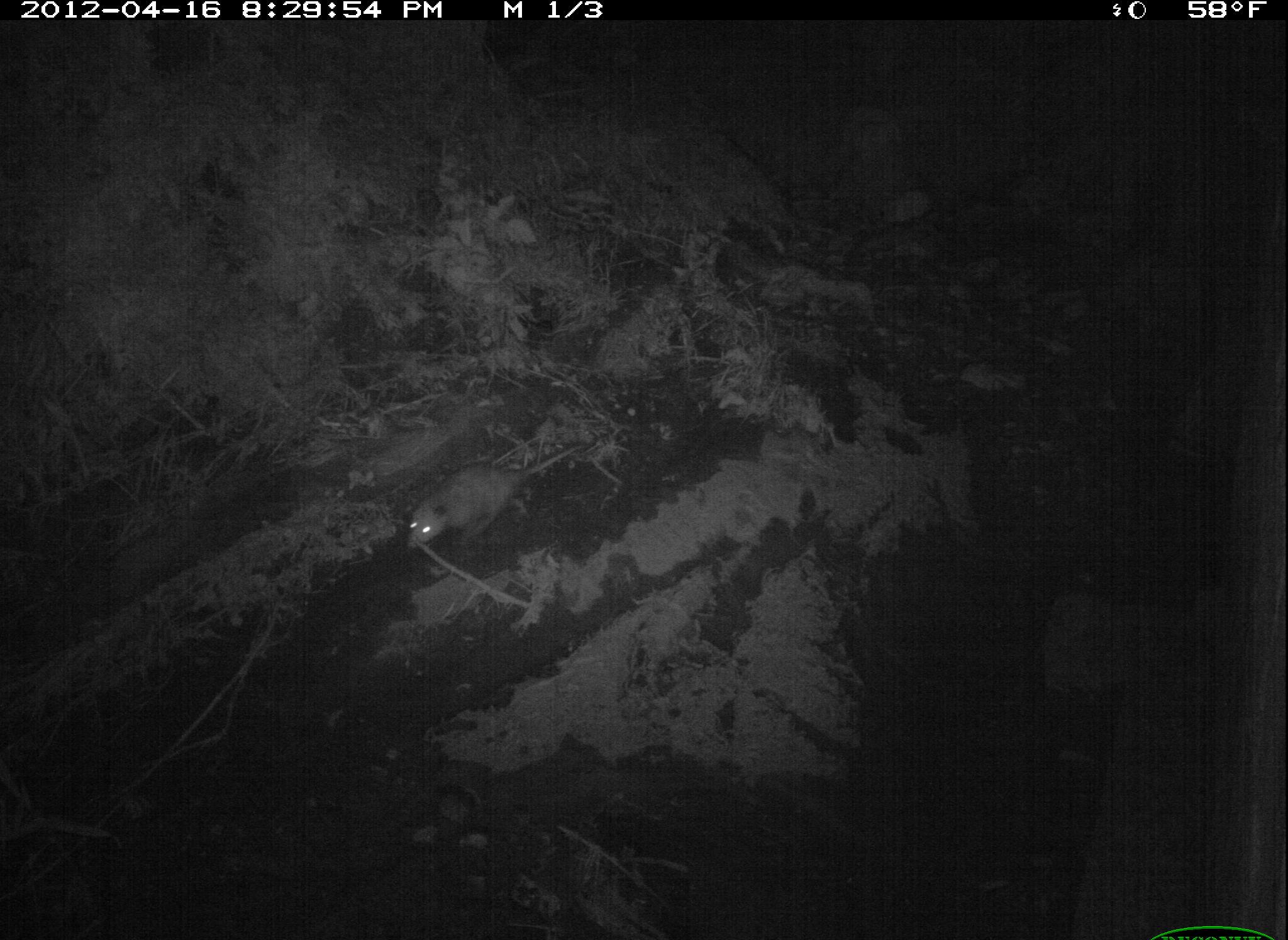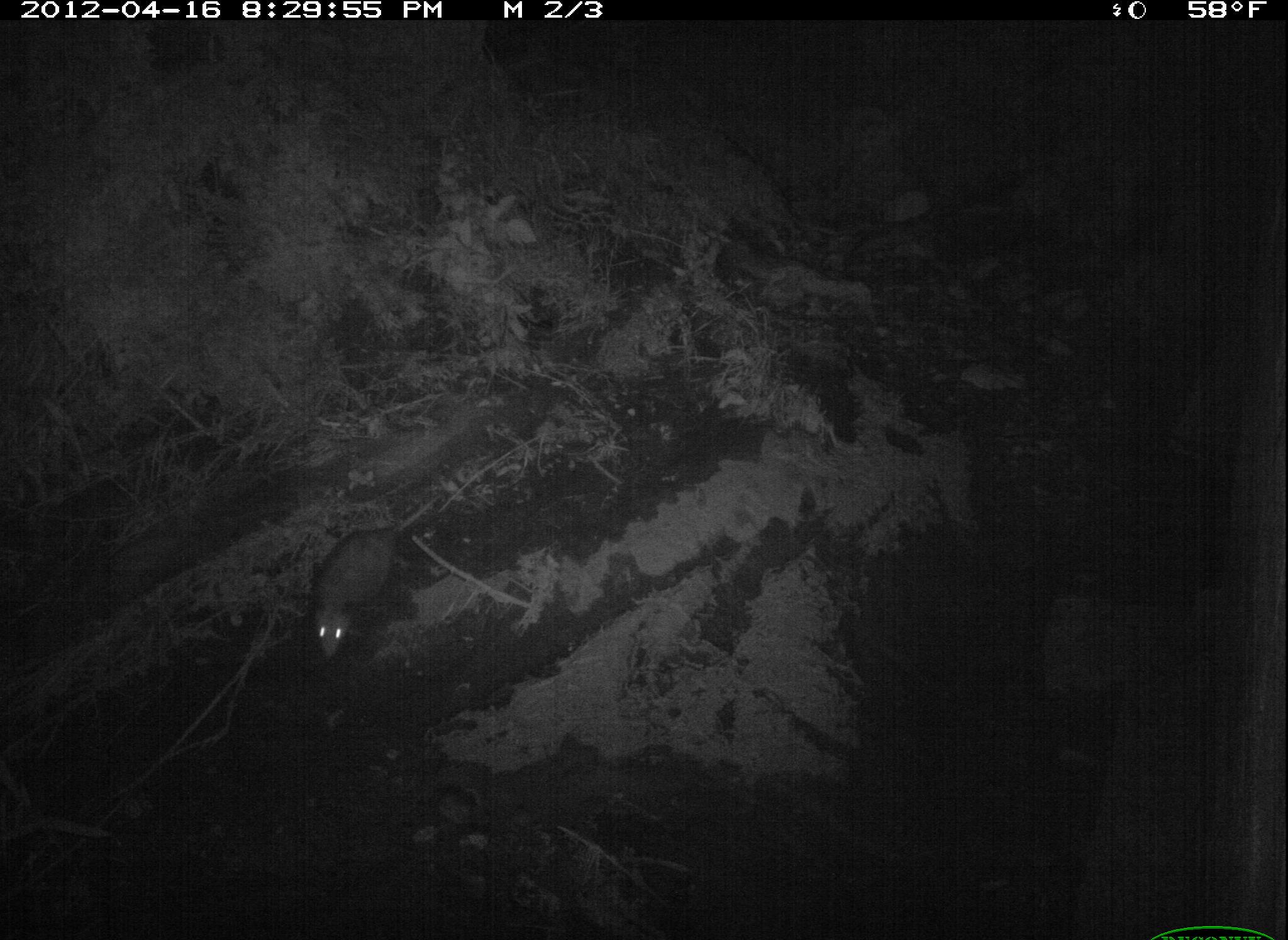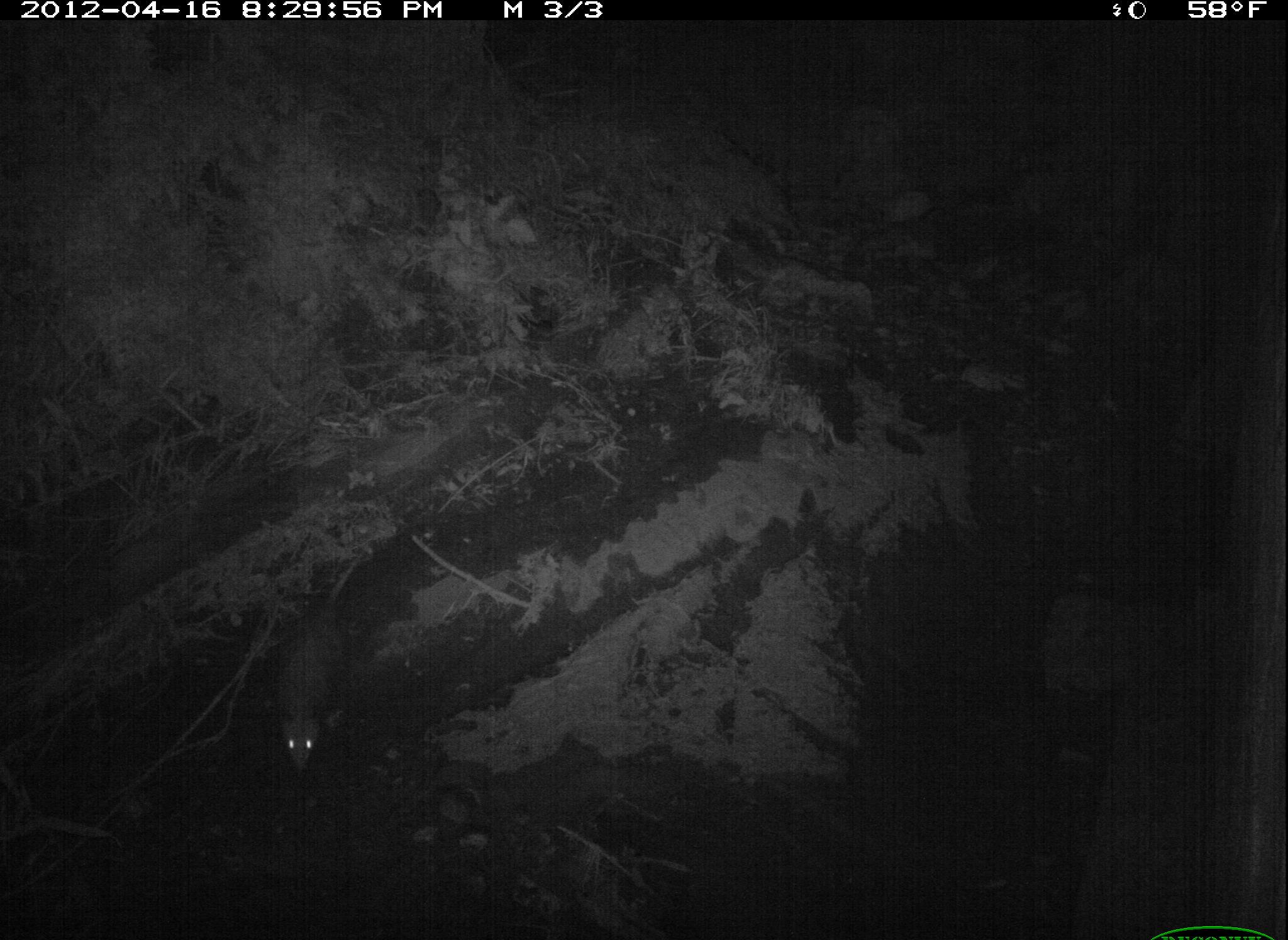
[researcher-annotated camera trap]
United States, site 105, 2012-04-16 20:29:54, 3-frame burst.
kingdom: Animalia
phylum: Chordata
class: Mammalia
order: Didelphimorphia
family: Didelphidae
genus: Didelphis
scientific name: Didelphis virginiana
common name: virginia opossum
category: opossum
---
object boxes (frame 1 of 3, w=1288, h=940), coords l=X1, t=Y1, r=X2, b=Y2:
opossum: l=396, t=430, r=610, b=554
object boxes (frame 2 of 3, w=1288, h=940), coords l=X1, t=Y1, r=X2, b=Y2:
opossum: l=269, t=509, r=467, b=691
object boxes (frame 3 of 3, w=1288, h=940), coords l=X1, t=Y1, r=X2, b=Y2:
opossum: l=256, t=564, r=383, b=805